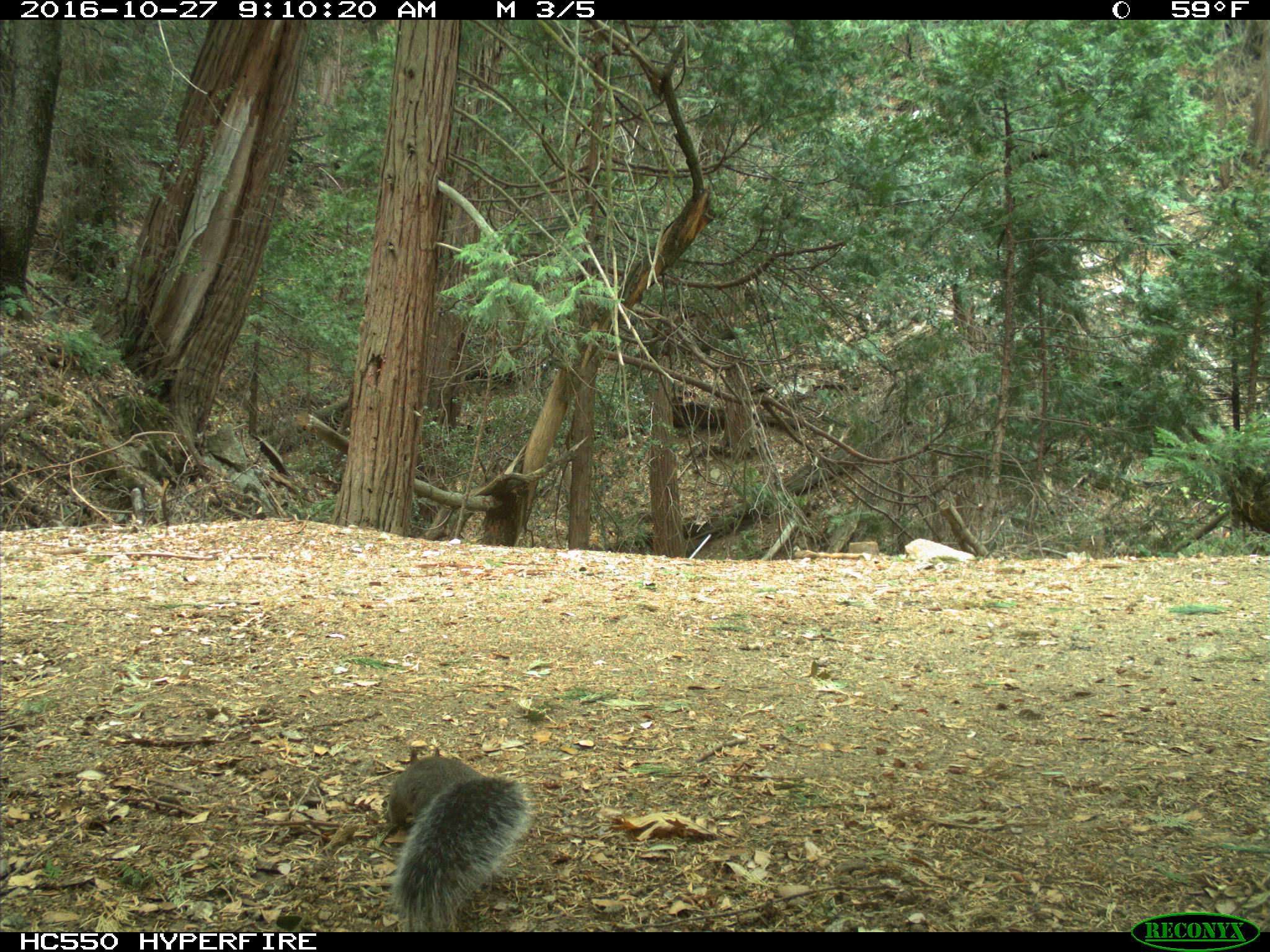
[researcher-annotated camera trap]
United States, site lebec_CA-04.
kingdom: Animalia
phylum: Chordata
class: Mammalia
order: Rodentia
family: Sciuridae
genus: Sciurus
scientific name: Sciurus carolinensis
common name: eastern gray squirrel